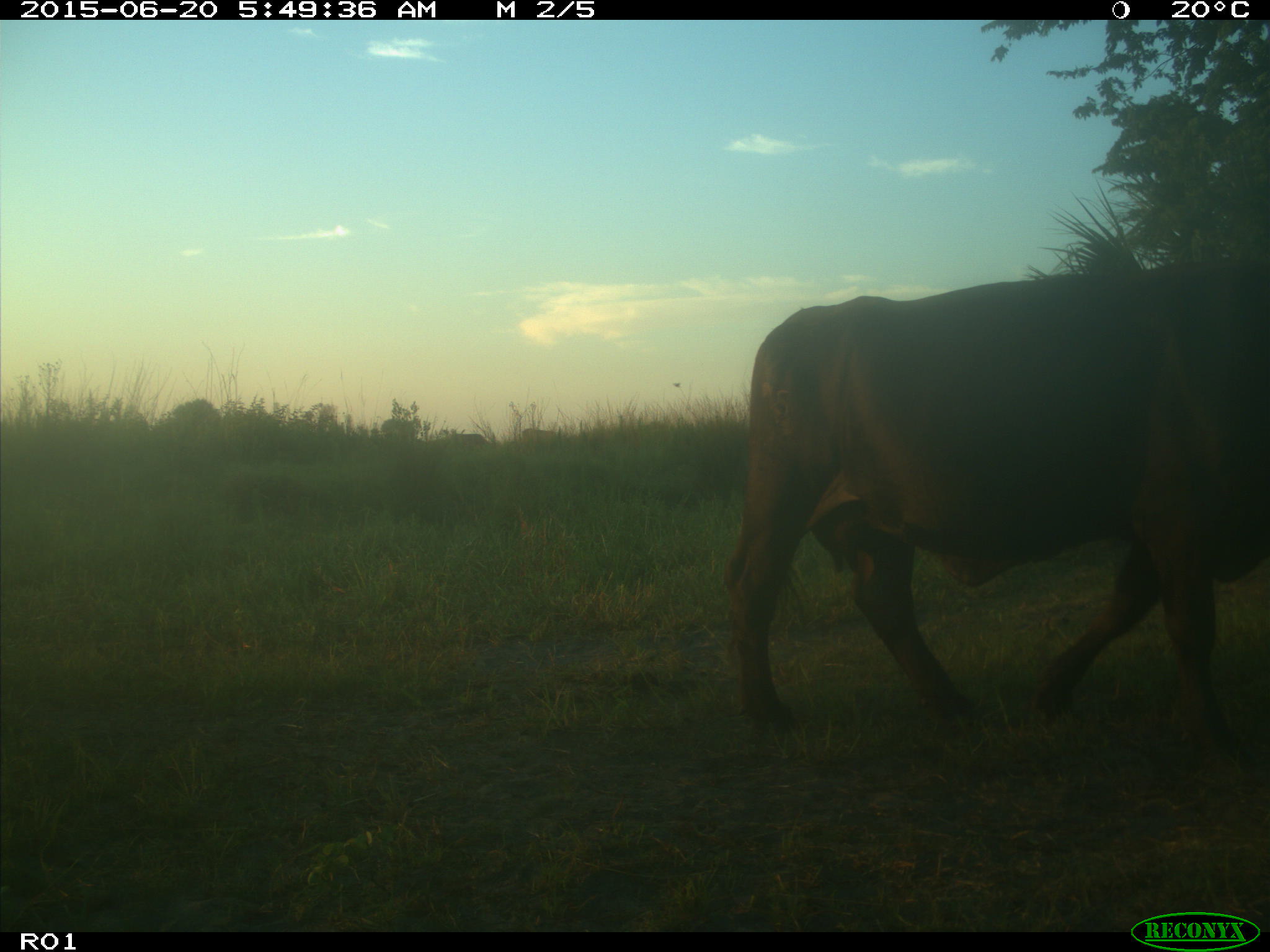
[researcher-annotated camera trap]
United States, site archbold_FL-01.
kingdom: Animalia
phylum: Chordata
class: Mammalia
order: Artiodactyla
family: Bovidae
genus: Bos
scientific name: Bos taurus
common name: domestic cow